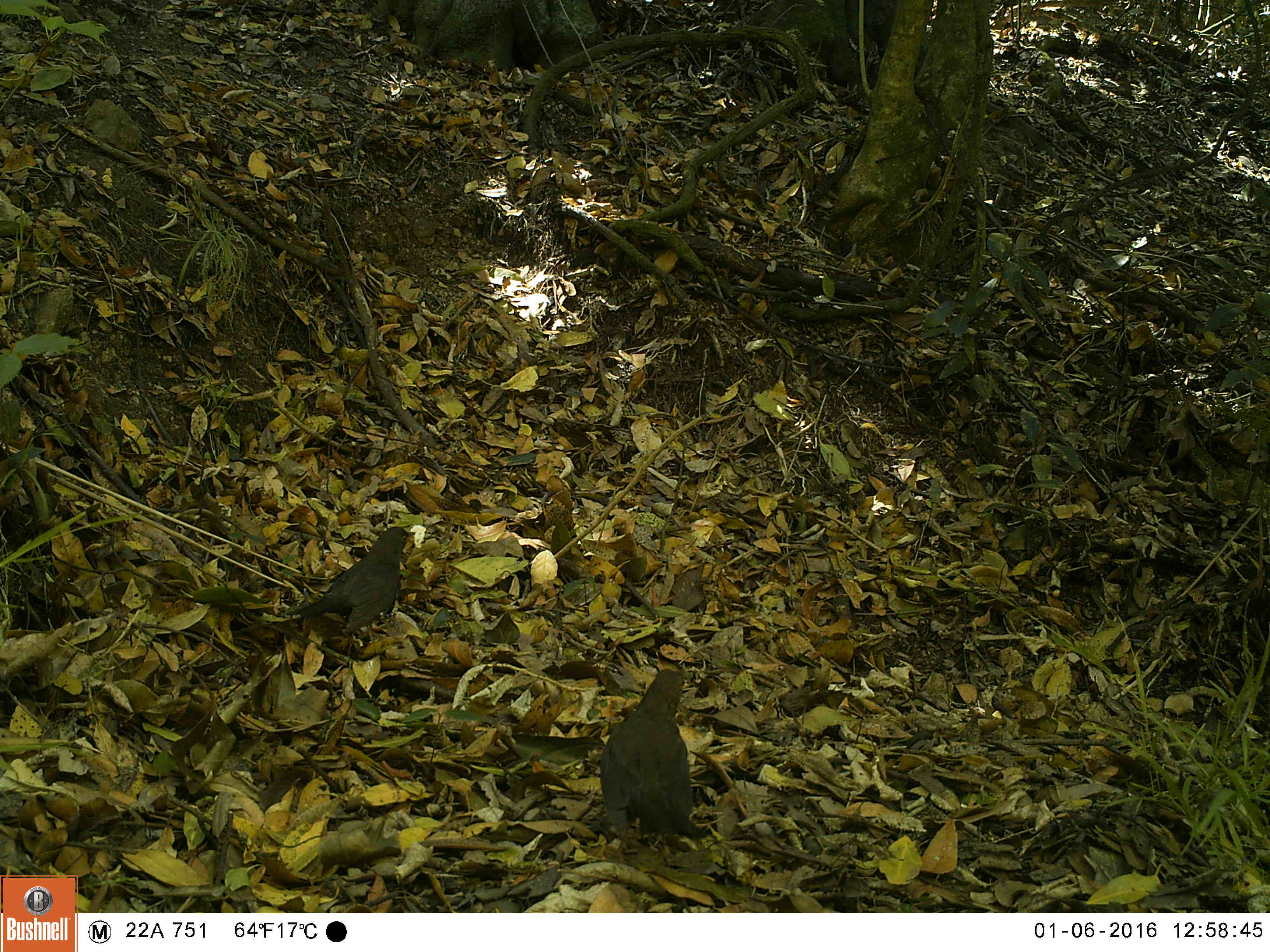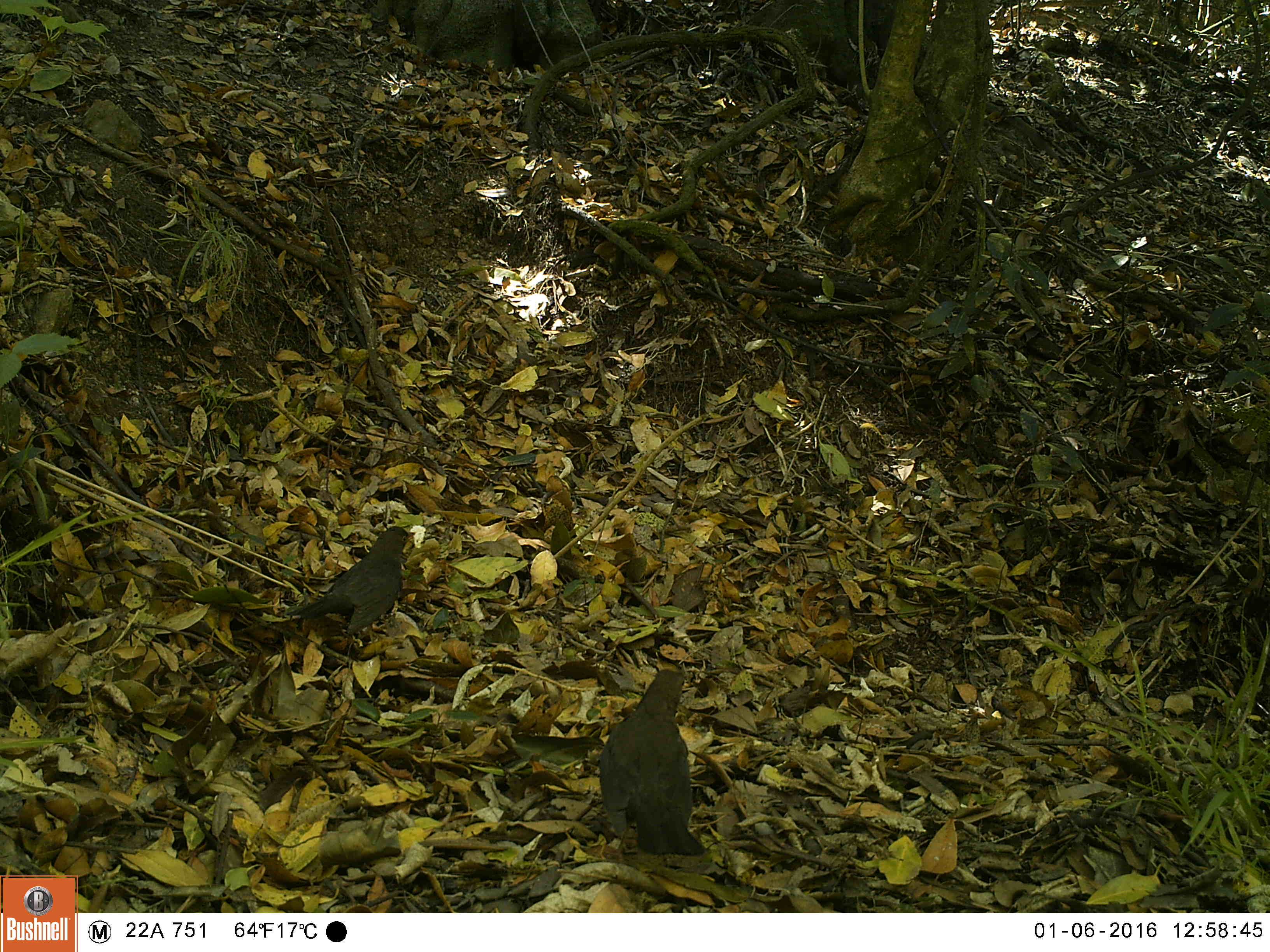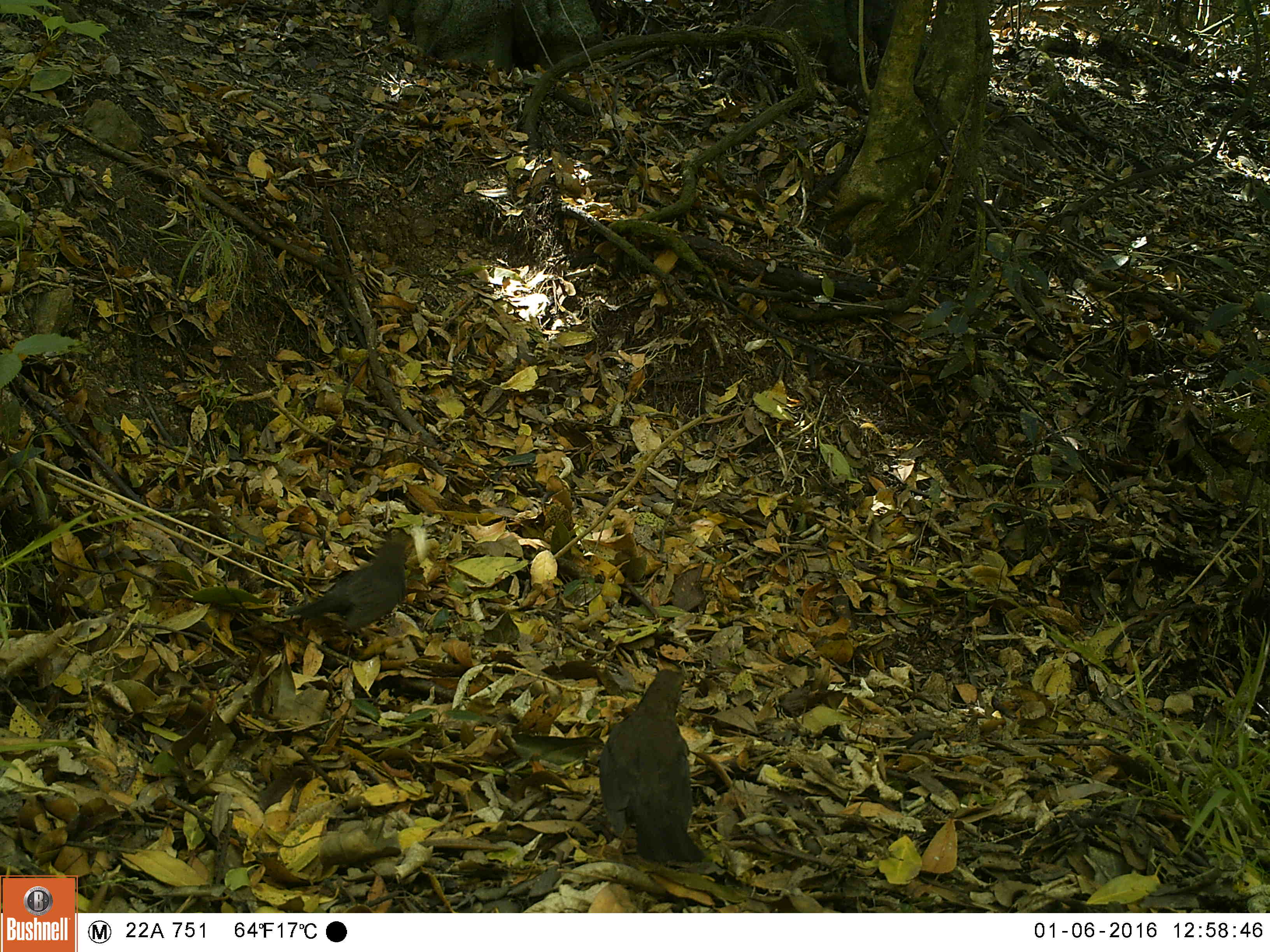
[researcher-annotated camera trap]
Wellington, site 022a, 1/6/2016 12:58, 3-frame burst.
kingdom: Animalia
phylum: Chordata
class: Aves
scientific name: Aves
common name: bird